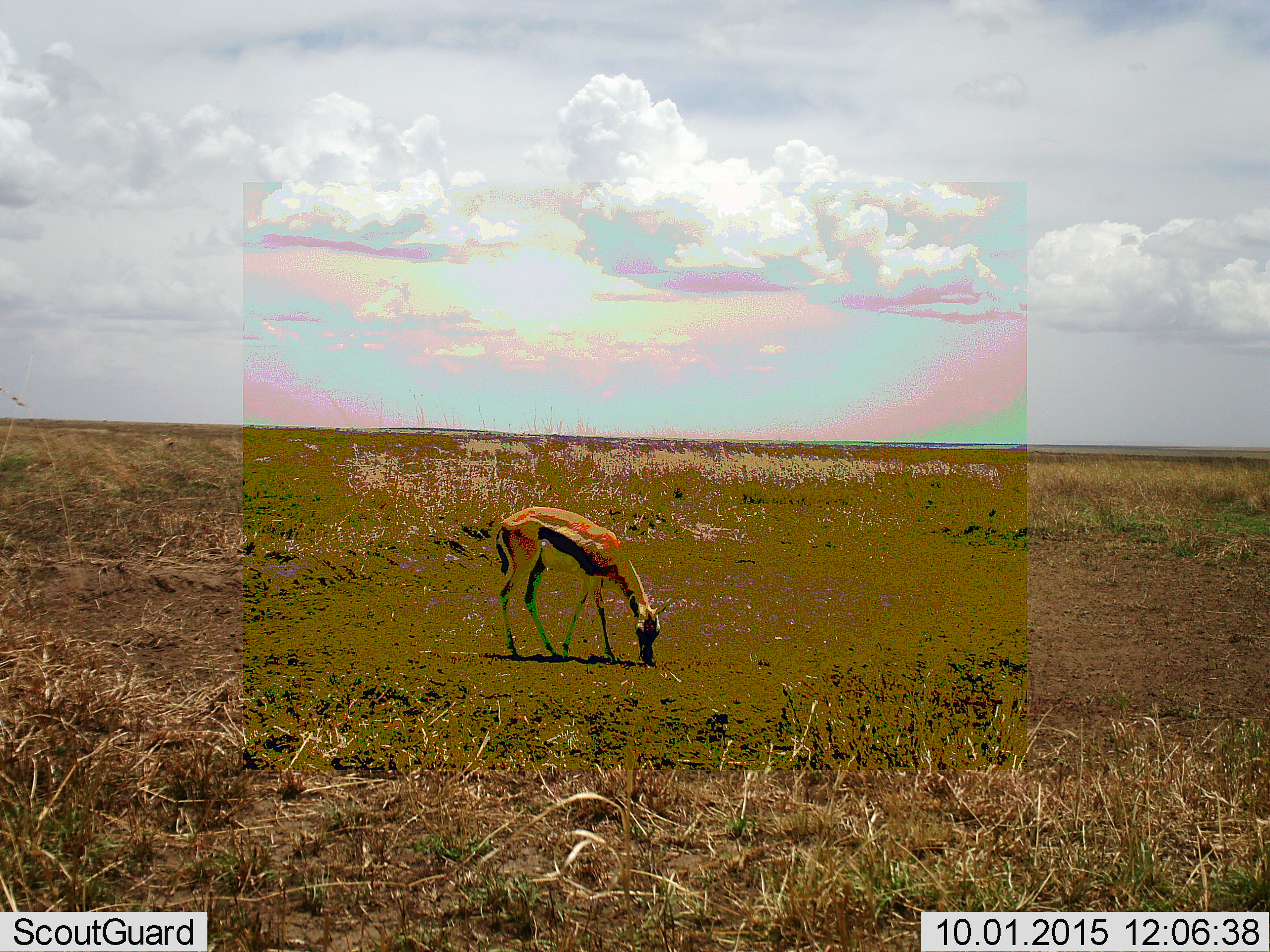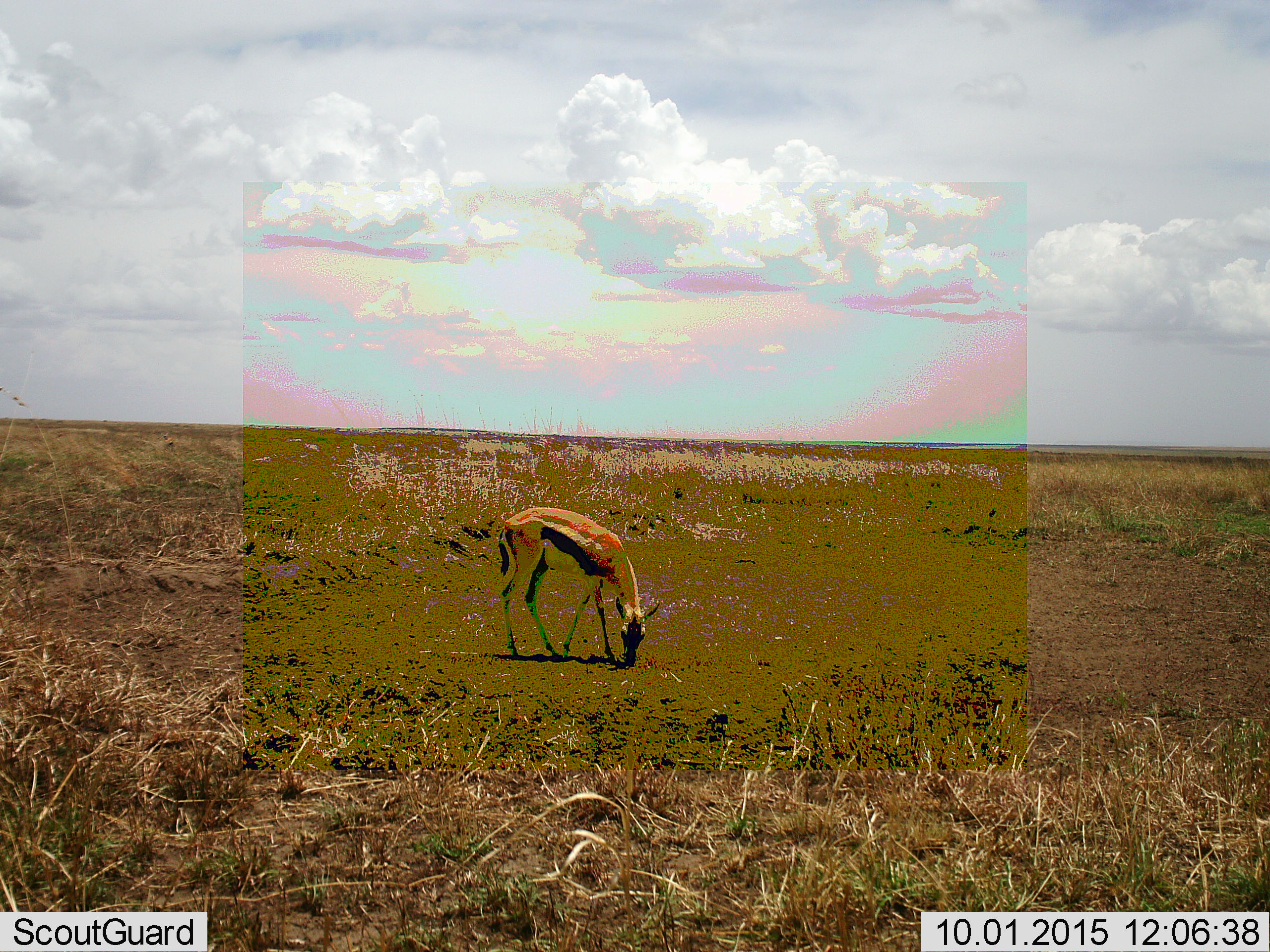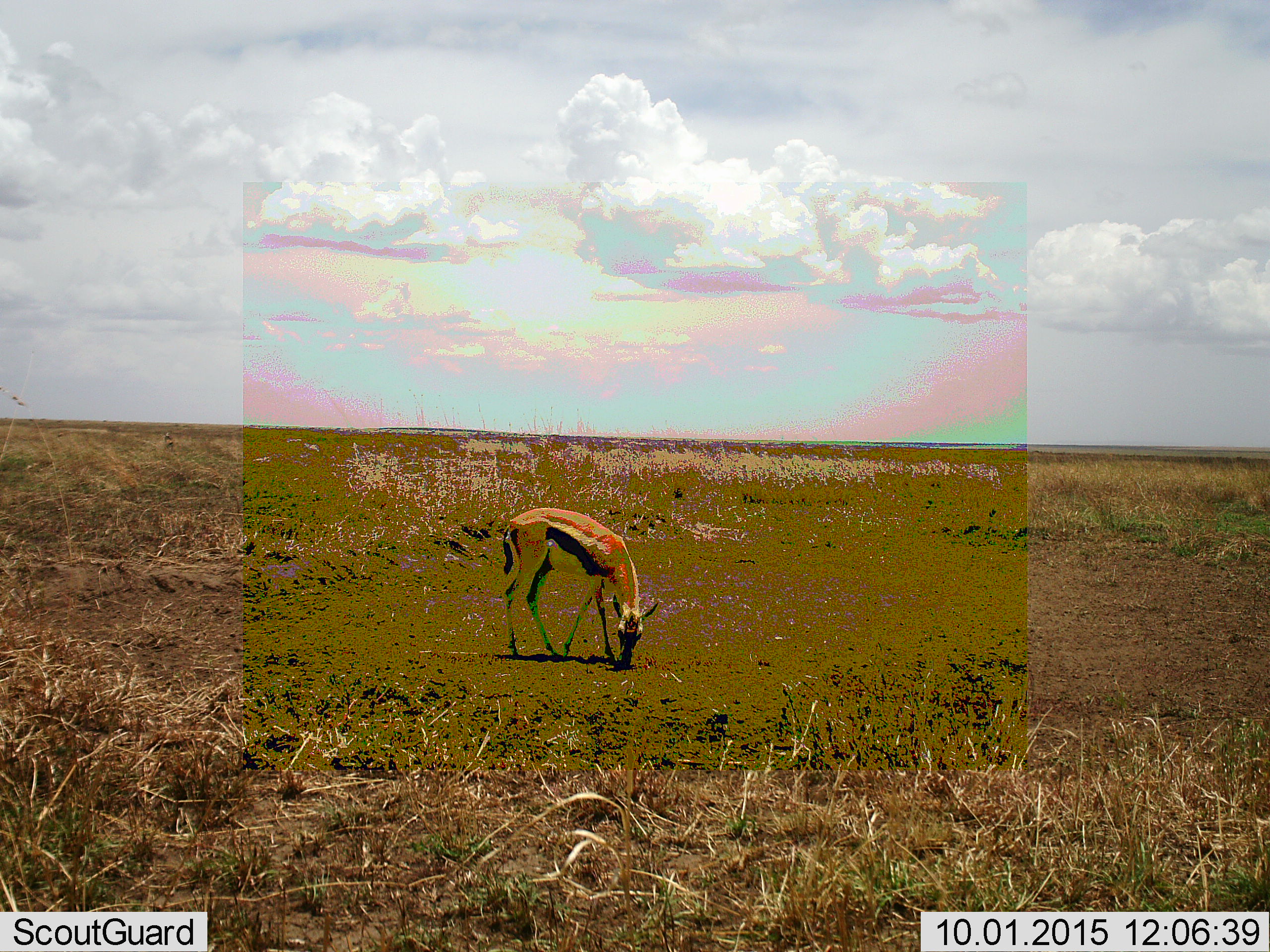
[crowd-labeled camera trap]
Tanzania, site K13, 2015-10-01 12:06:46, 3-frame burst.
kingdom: Animalia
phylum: Chordata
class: Mammalia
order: Artiodactyla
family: Bovidae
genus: Eudorcas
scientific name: Eudorcas thomsonii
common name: thomson's gazelle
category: gazellethomsons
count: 1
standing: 22%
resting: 0%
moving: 0%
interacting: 0%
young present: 0%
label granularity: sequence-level